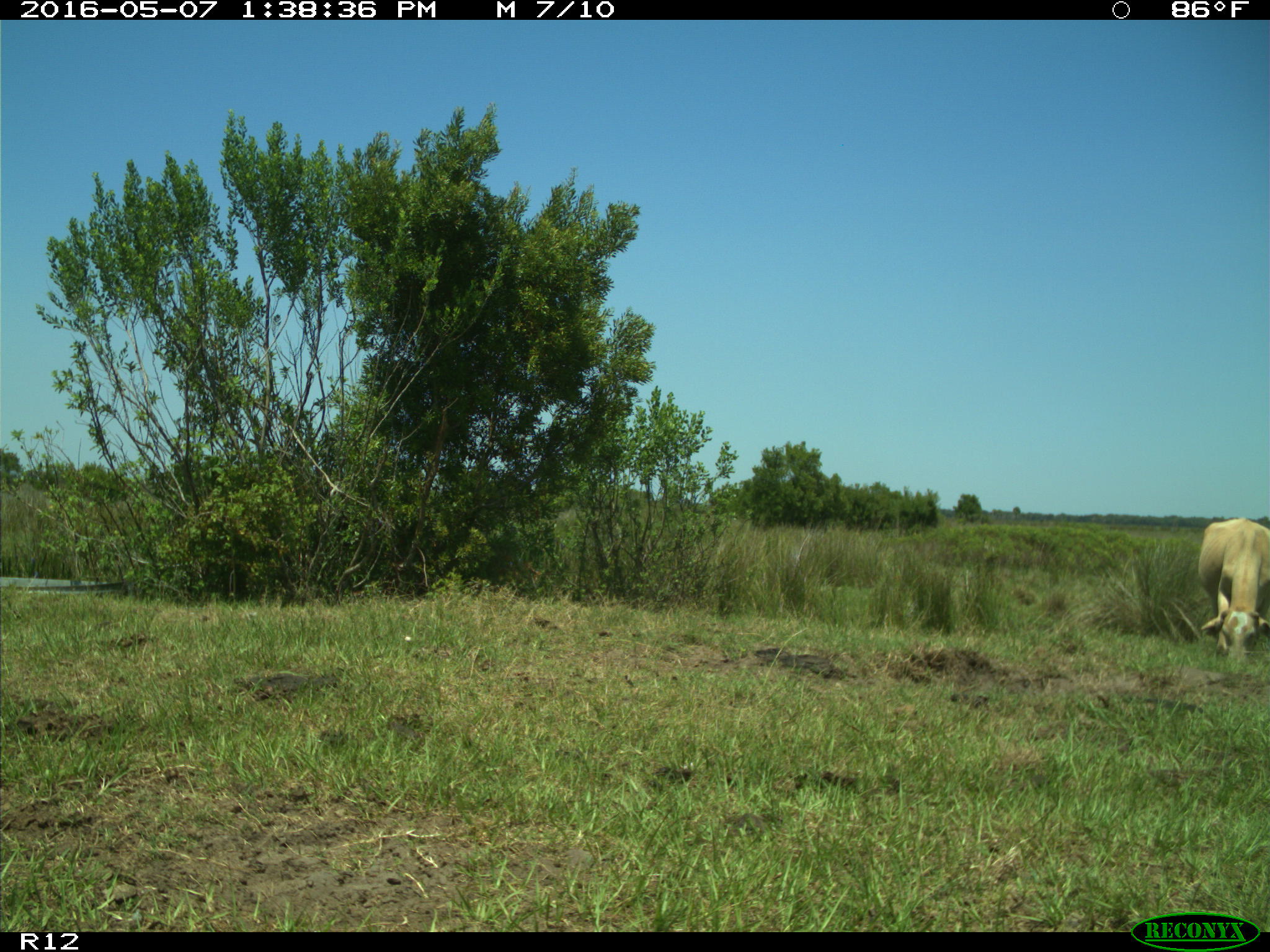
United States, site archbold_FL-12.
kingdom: Animalia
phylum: Chordata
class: Mammalia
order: Artiodactyla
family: Bovidae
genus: Bos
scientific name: Bos taurus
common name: domestic cow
Bos taurus (domestic cow).